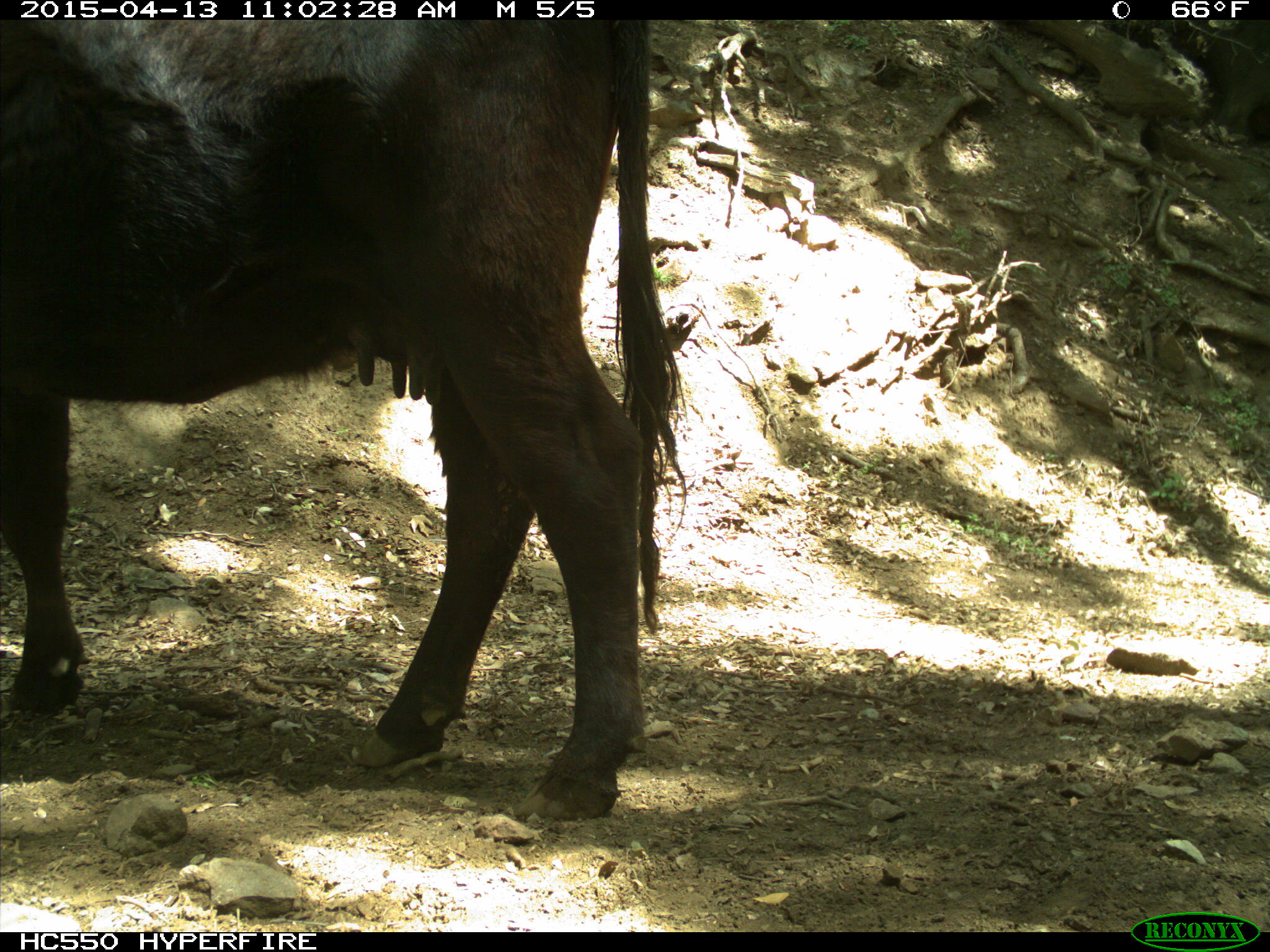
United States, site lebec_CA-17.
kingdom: Animalia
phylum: Chordata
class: Mammalia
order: Artiodactyla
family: Bovidae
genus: Bos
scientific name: Bos taurus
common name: domestic cow